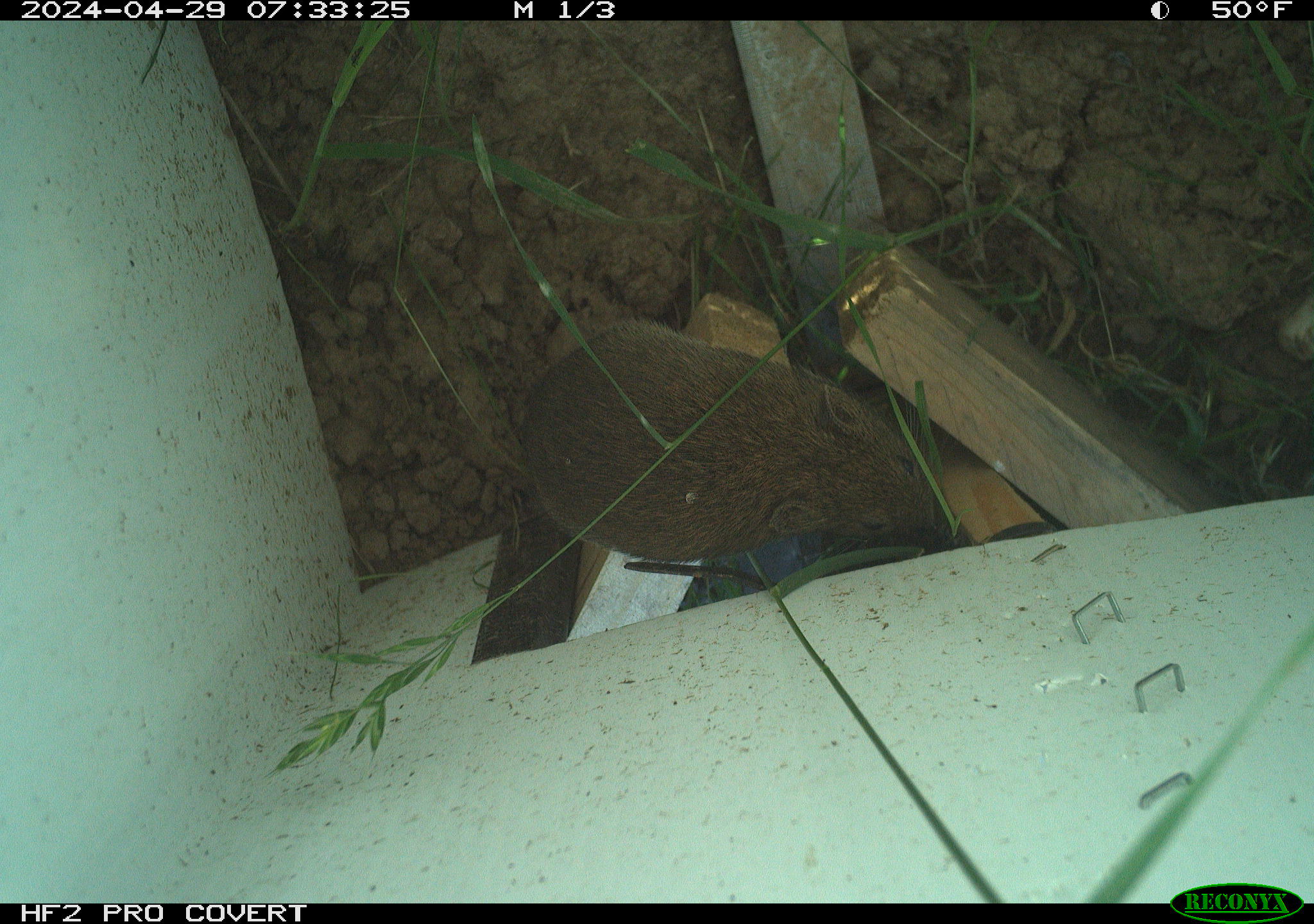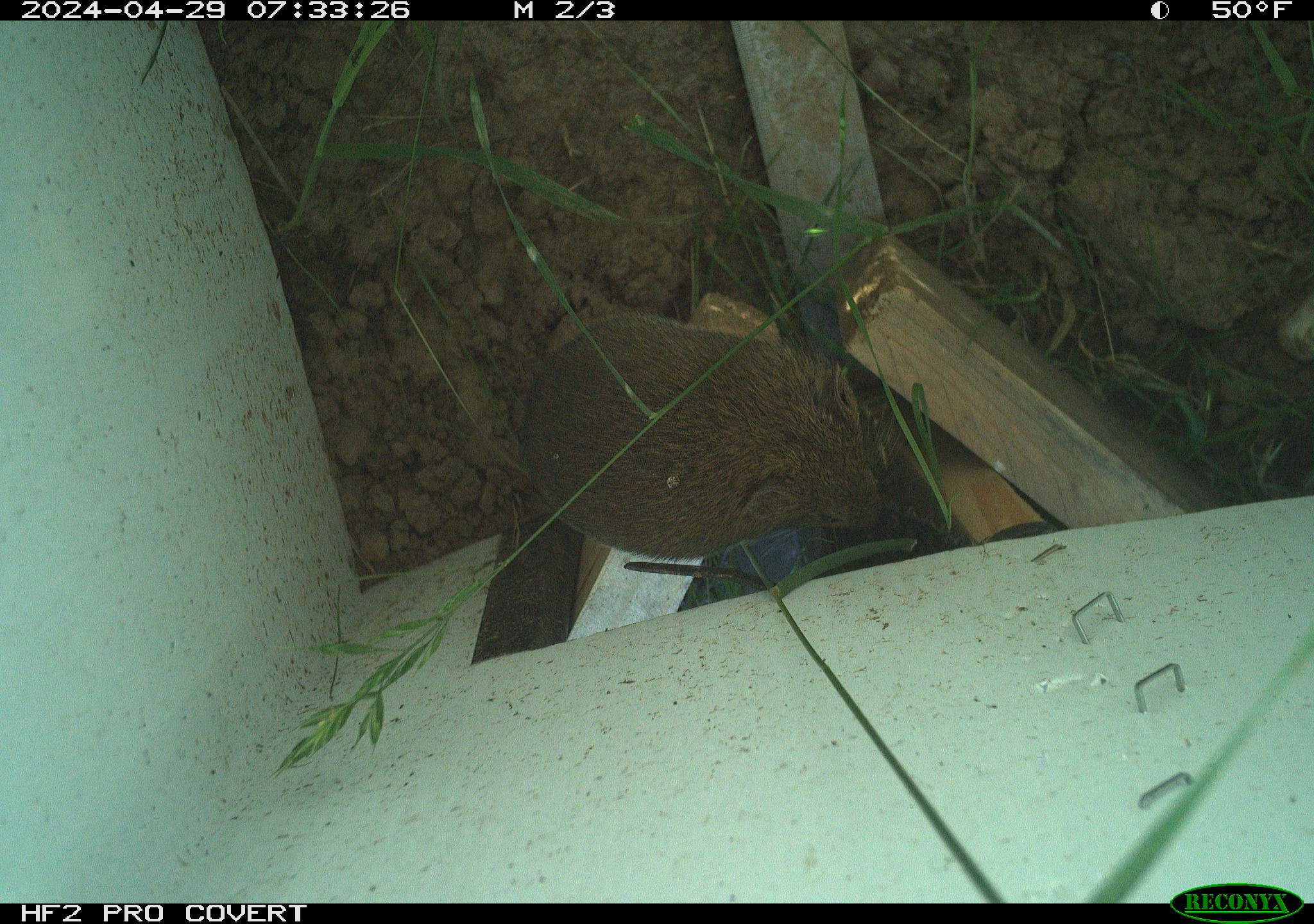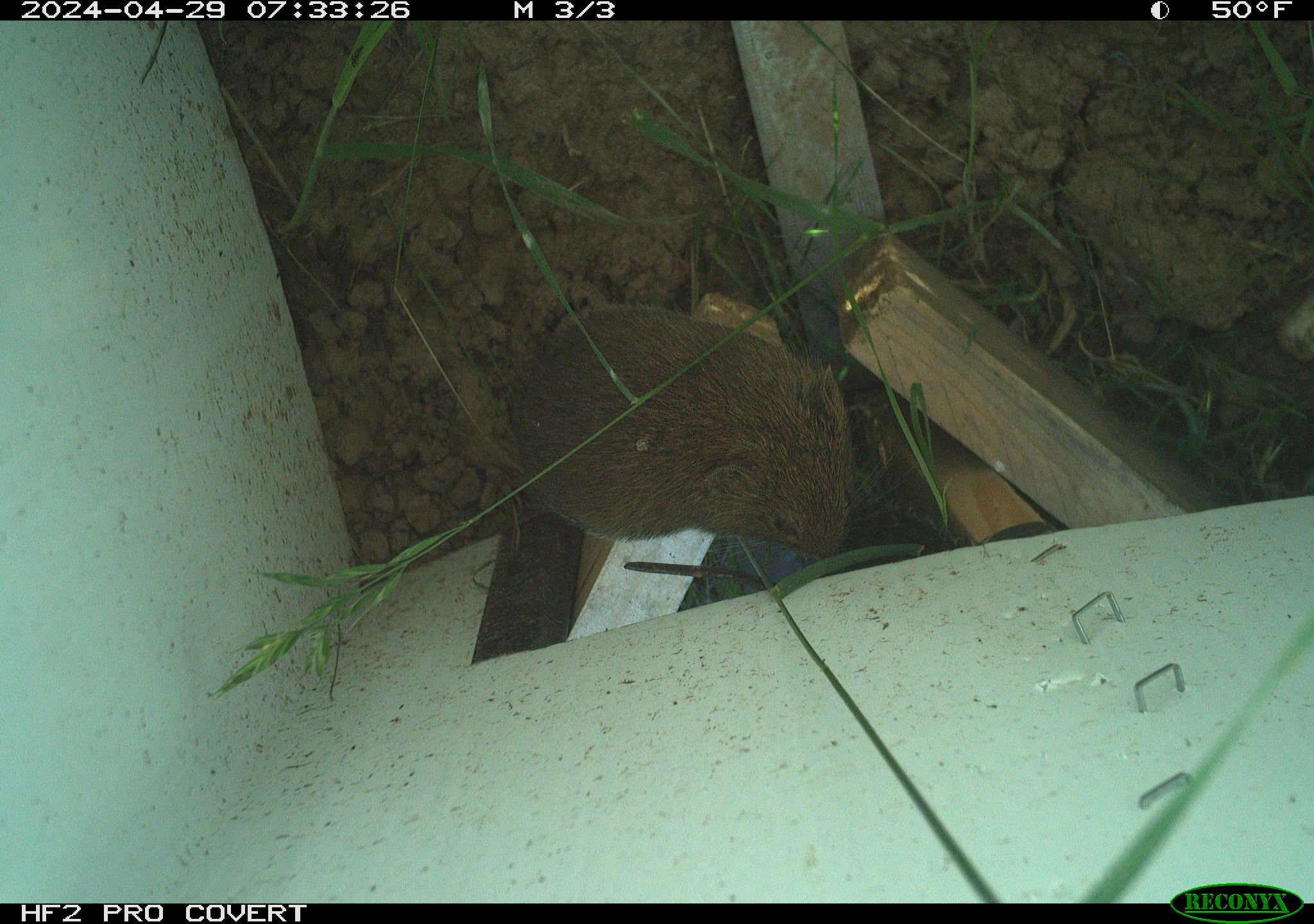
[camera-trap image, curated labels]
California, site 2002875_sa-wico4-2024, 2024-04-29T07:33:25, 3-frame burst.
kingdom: Animalia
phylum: Chordata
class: Mammalia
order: Rodentia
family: Cricetidae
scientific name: Arvicolinae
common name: voles, lemmings, and muskrats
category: arvicolinae subfamily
Arvicolinae subfamily (voles, lemmings, and muskrats) (Arvicolinae).